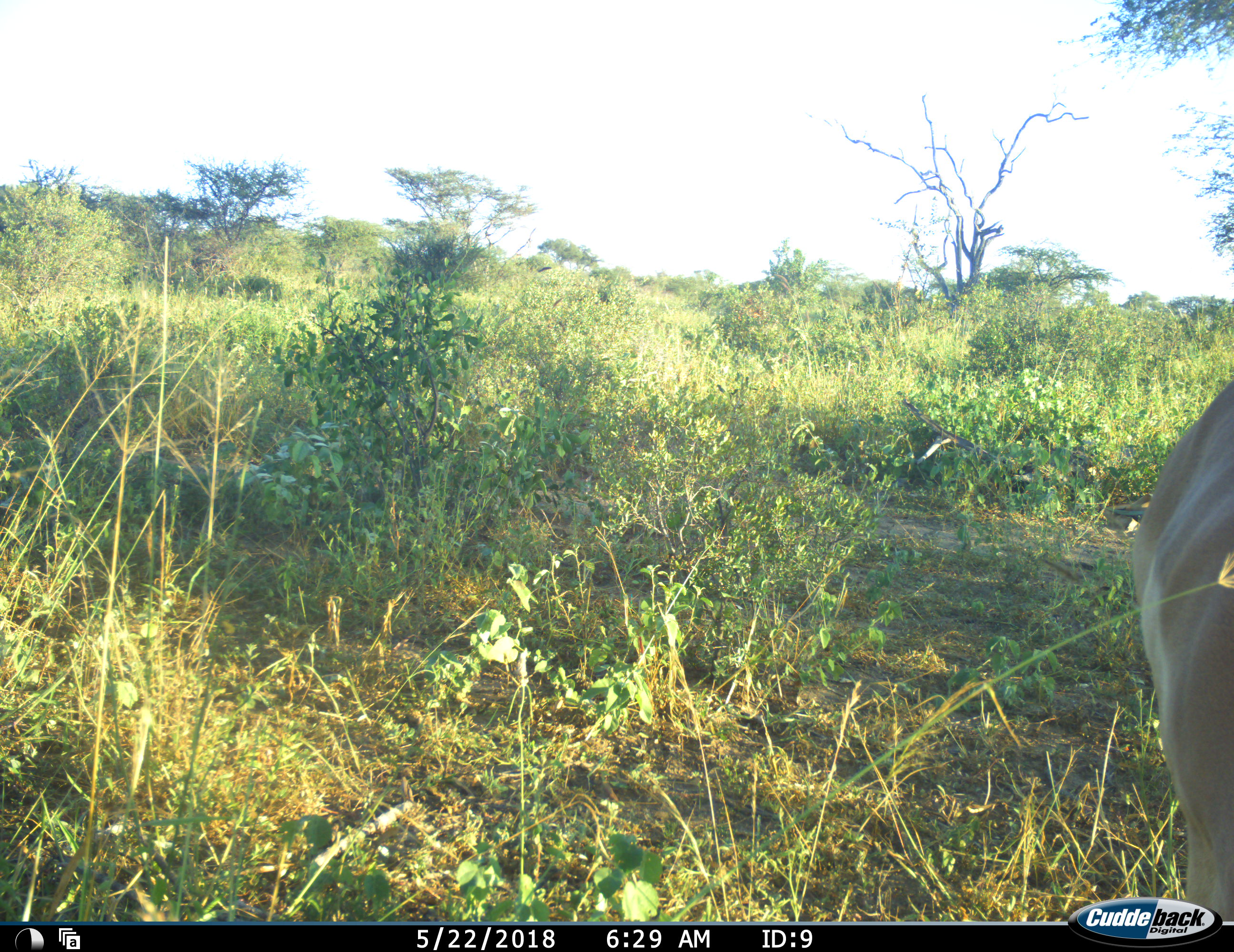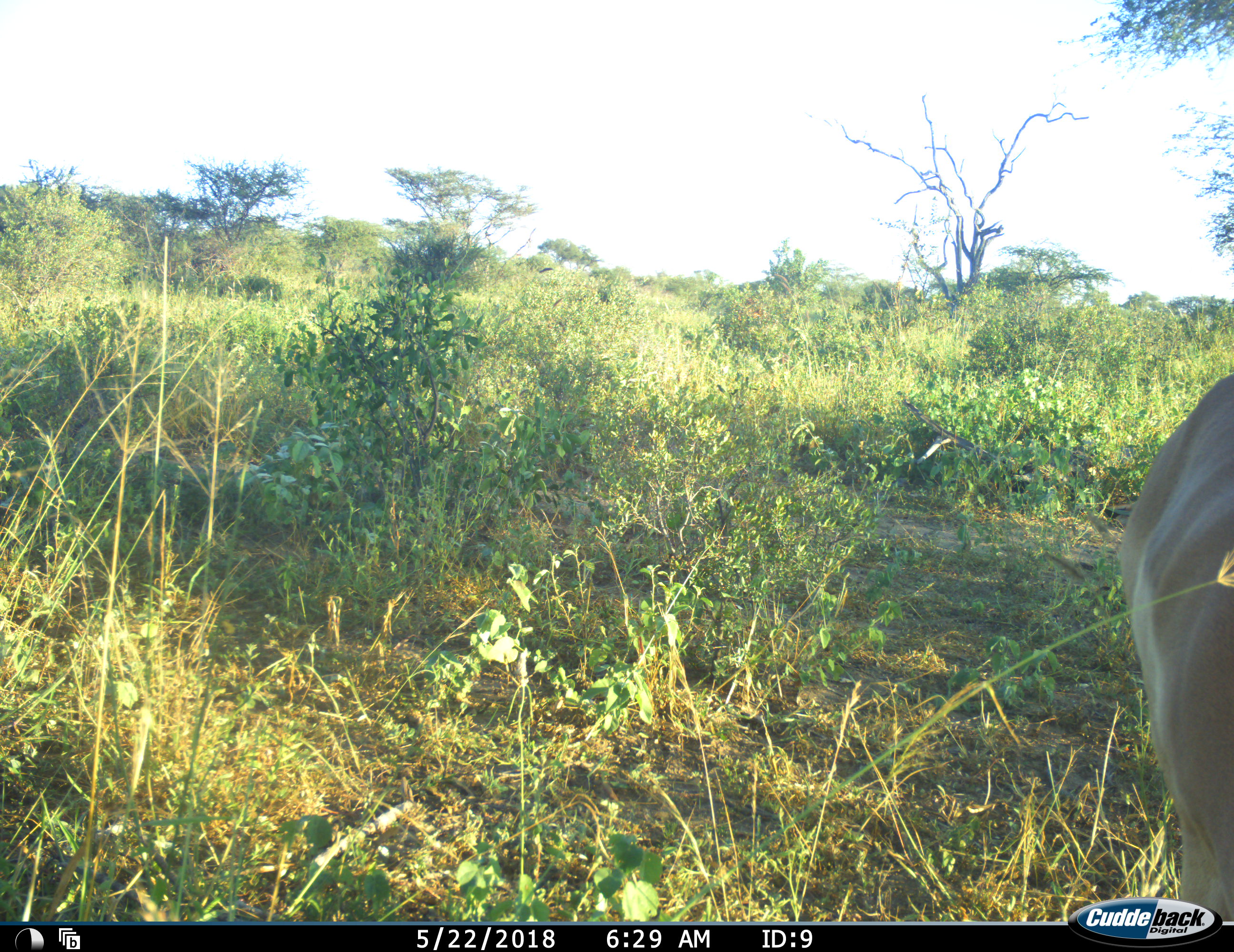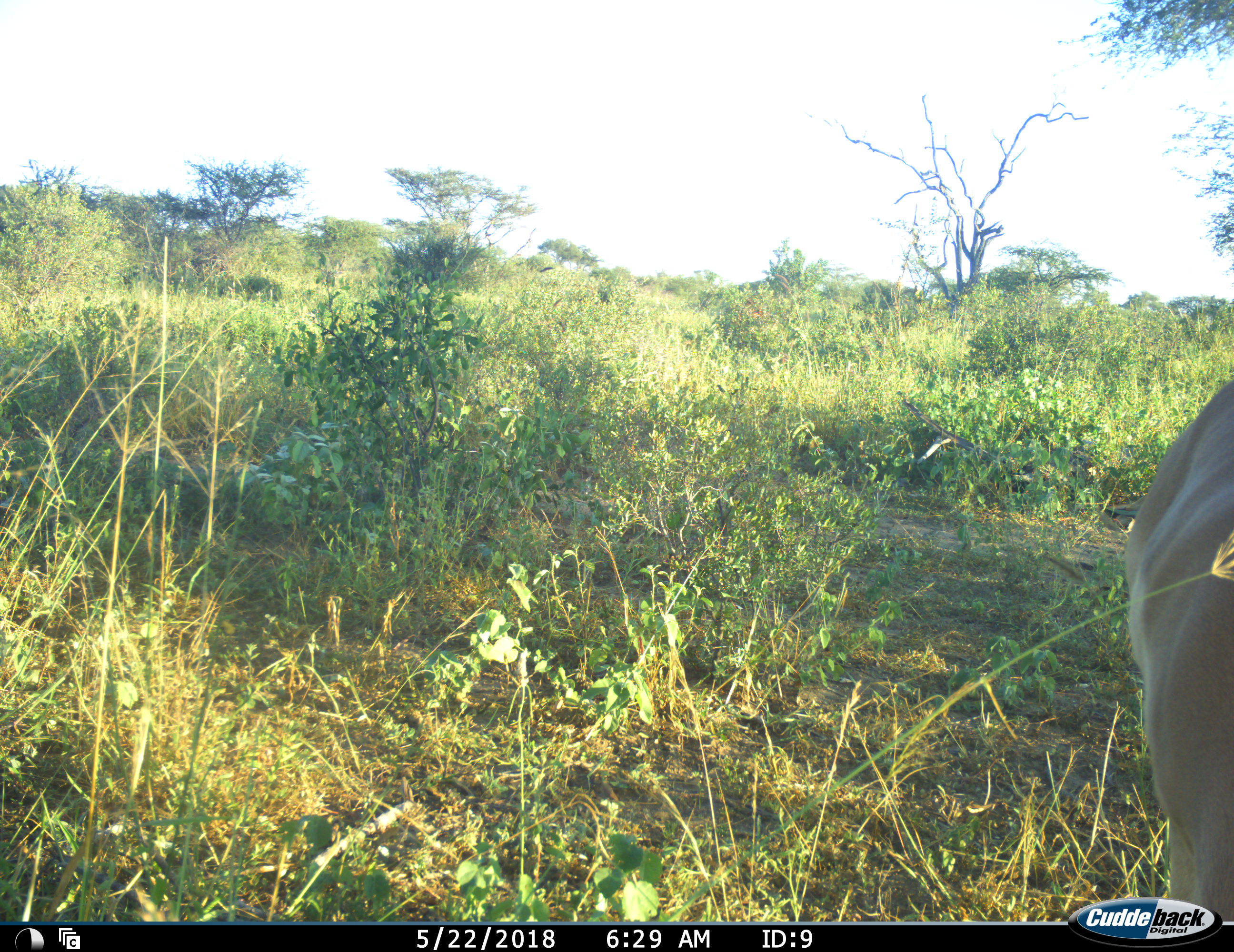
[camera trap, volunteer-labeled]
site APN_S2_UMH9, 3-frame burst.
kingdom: Animalia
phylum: Chordata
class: Mammalia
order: Artiodactyla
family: Bovidae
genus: Aepyceros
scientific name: Aepyceros melampus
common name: impala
Impala (Aepyceros melampus), count 1. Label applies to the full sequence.